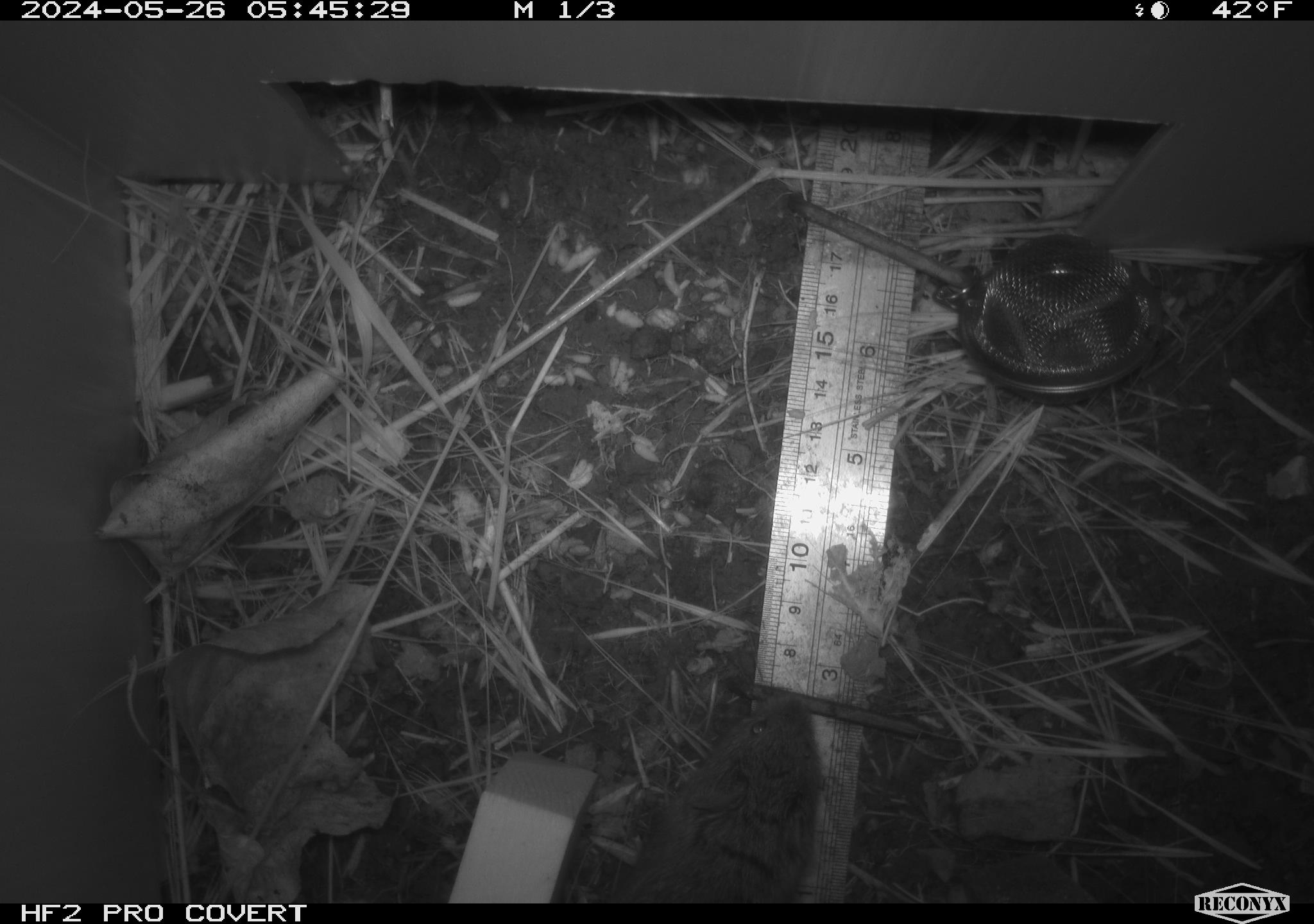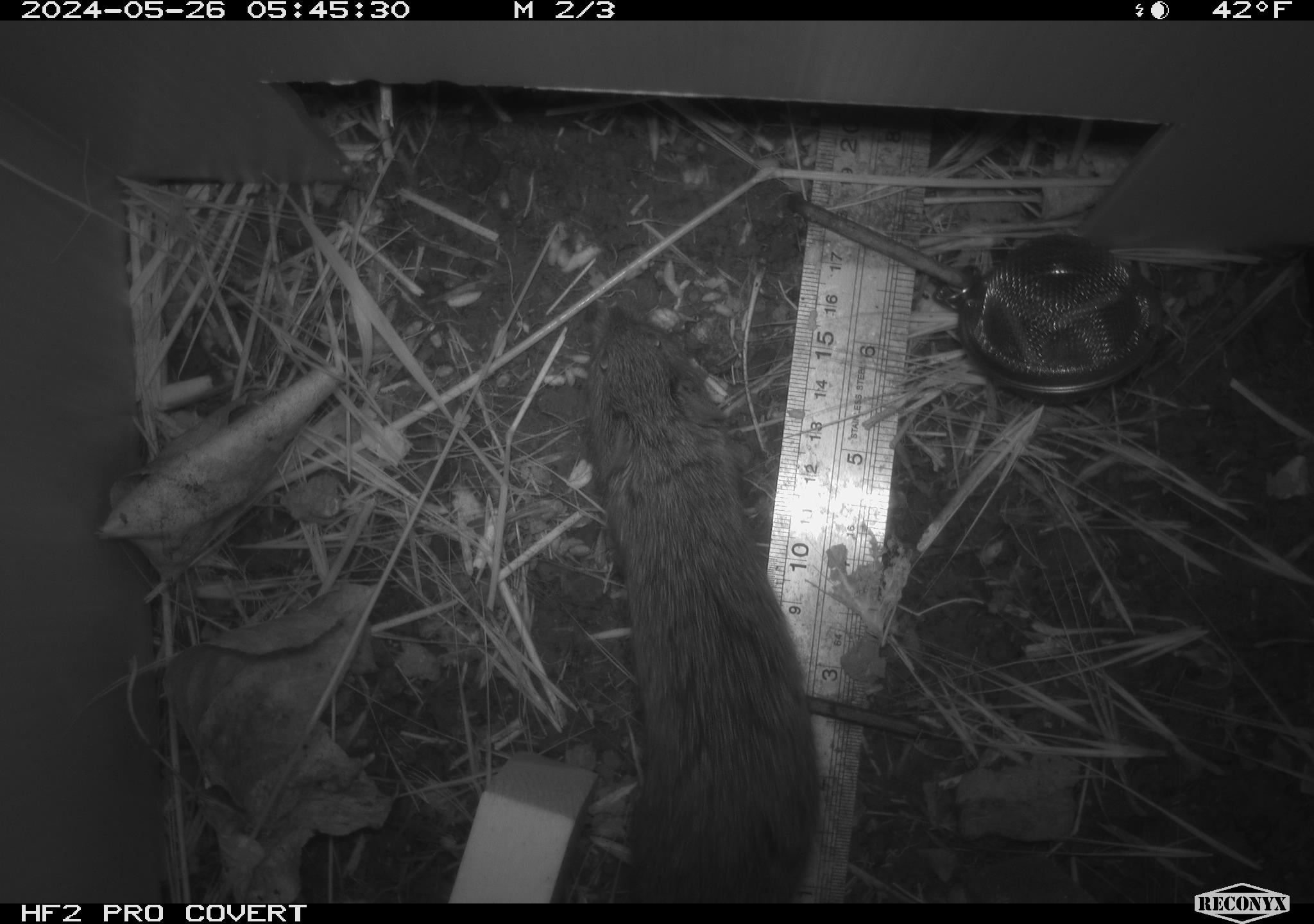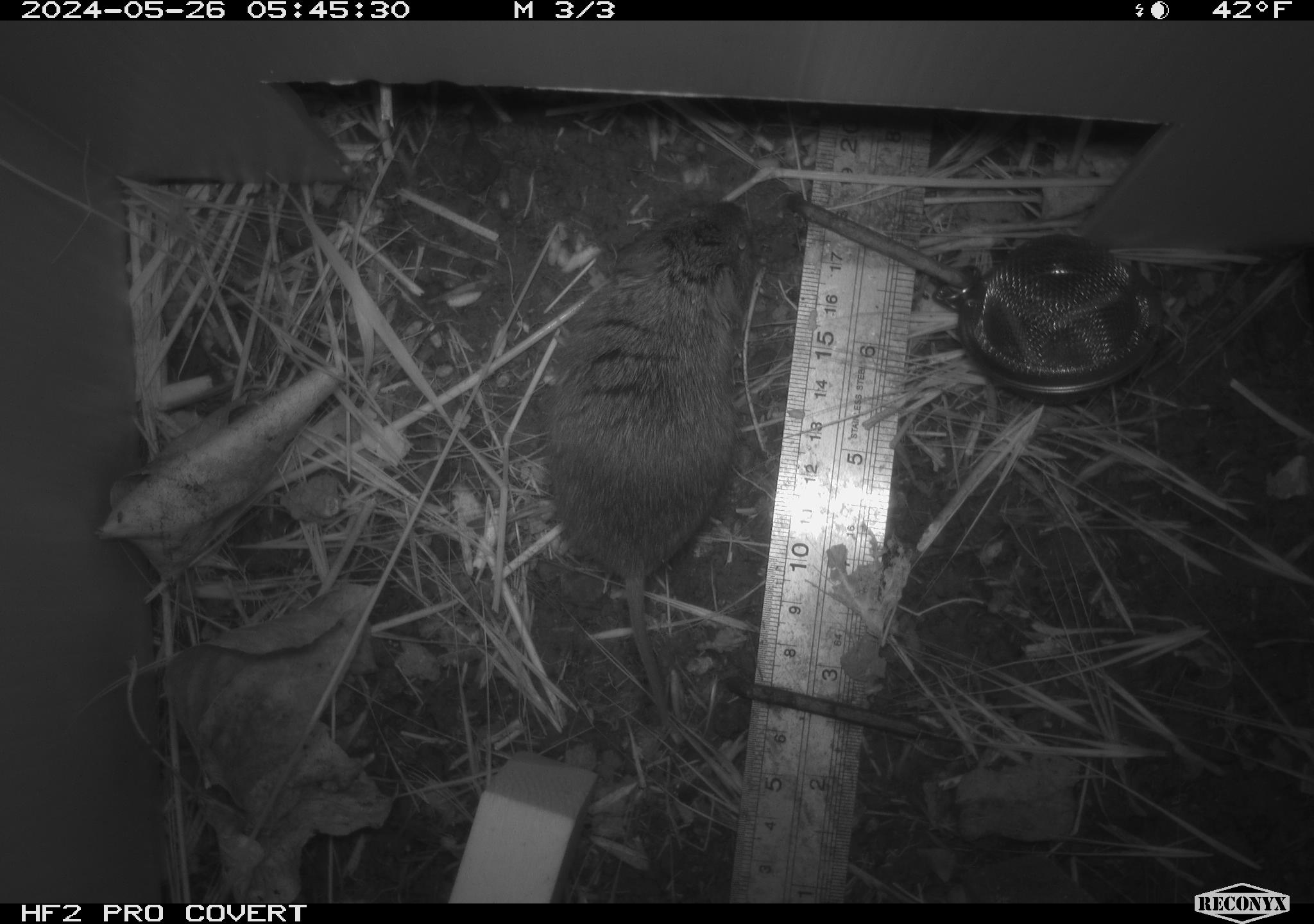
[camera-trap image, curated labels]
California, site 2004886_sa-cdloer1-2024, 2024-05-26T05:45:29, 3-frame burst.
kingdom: Animalia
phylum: Chordata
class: Mammalia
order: Rodentia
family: Cricetidae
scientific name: Arvicolinae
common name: voles, lemmings, and muskrats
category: arvicolinae subfamily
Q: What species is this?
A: Arvicolinae subfamily (voles, lemmings, and muskrats) (Arvicolinae).